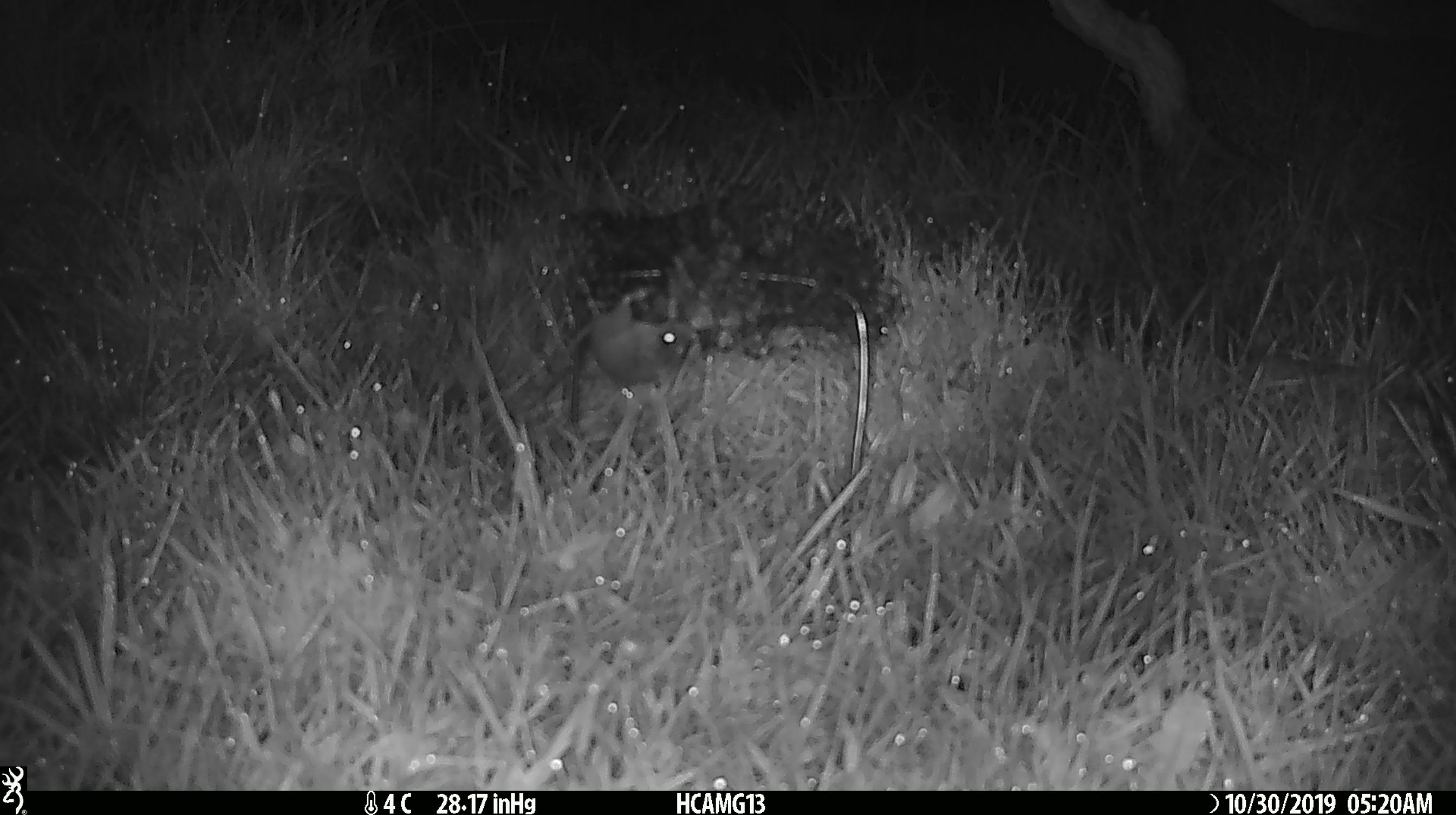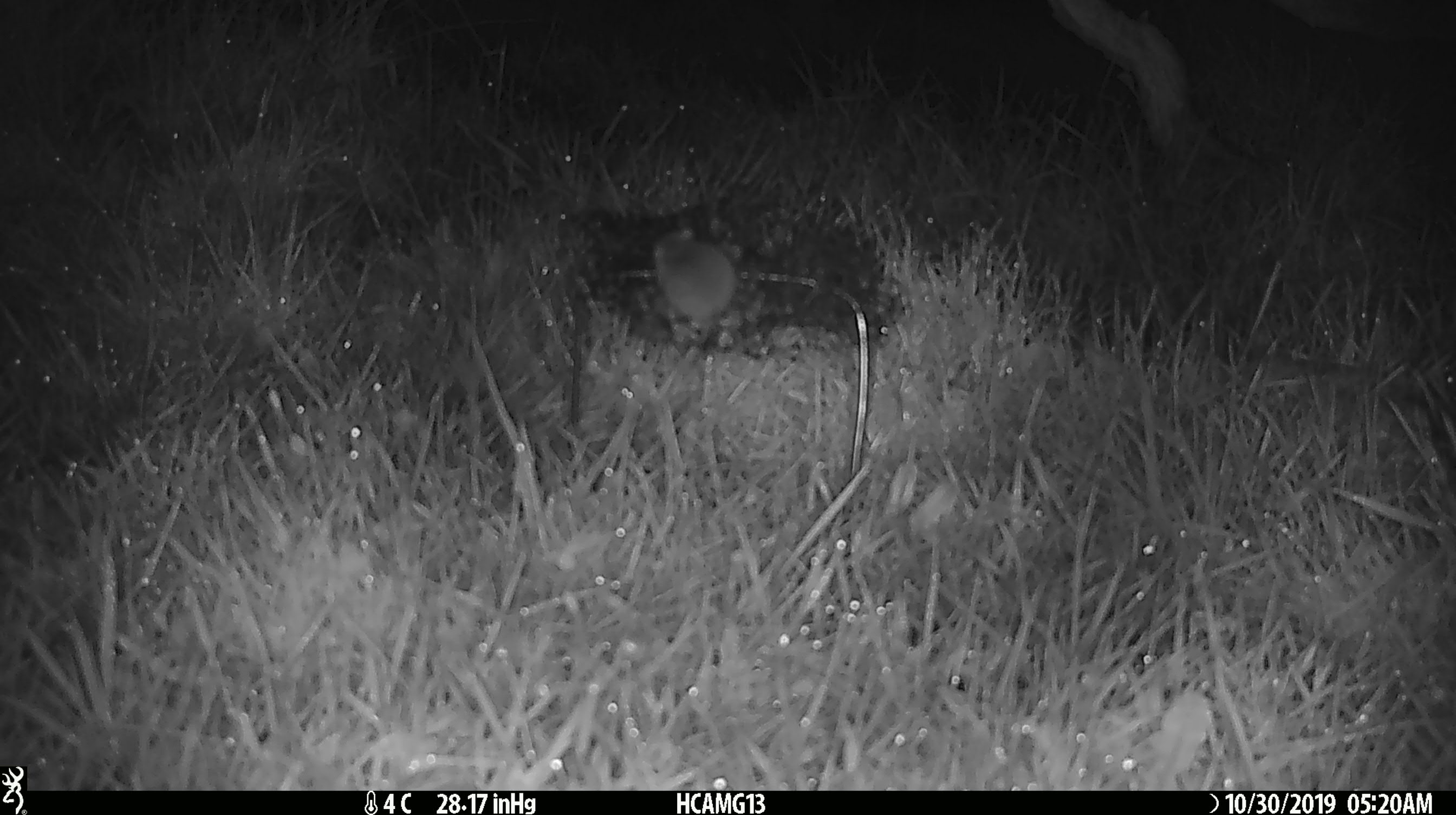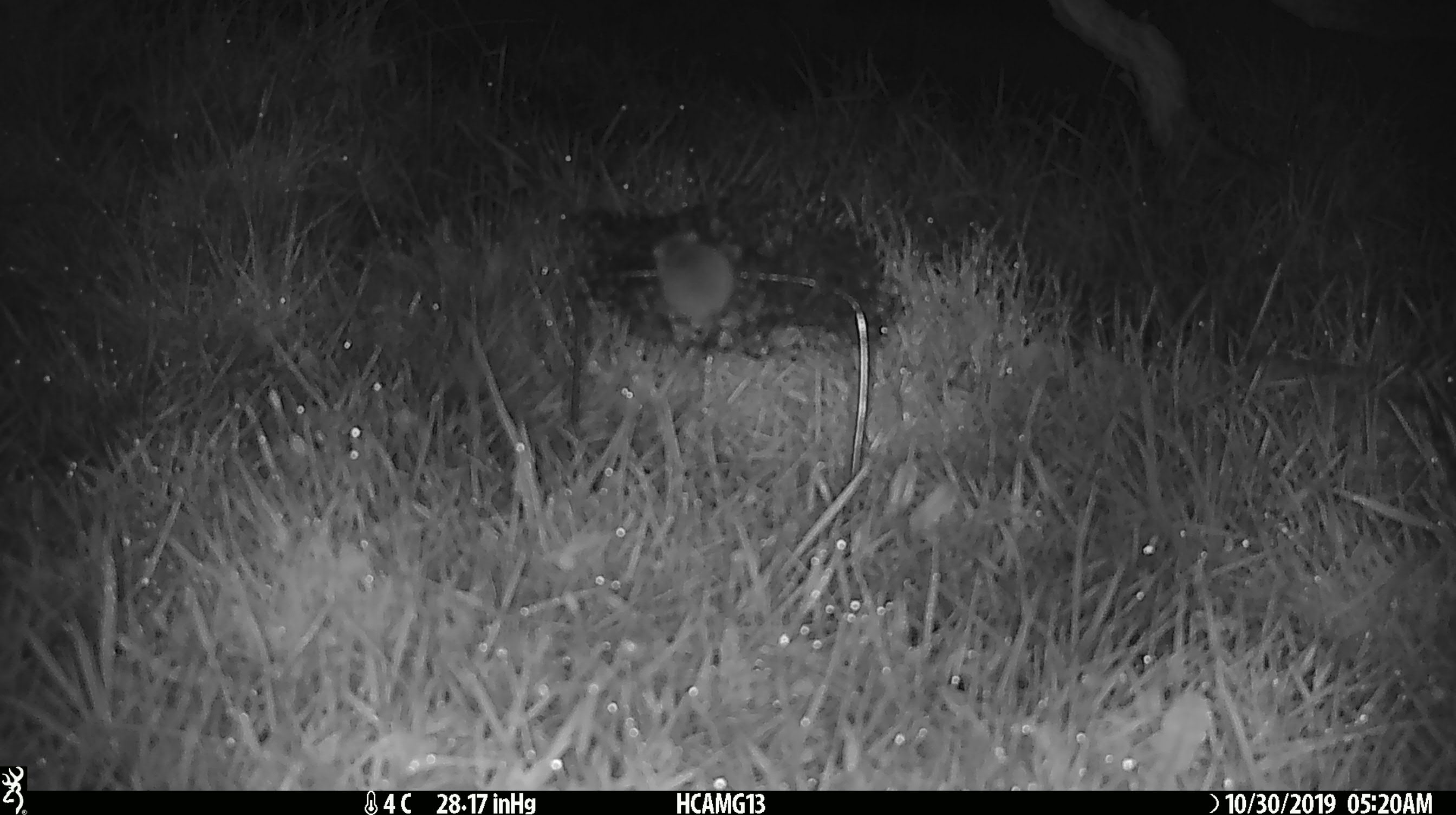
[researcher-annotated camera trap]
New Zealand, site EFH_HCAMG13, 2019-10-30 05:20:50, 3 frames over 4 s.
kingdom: Animalia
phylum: Chordata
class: Mammalia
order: Rodentia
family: Muridae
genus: Mus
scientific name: Mus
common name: mouse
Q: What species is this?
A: Mouse (Mus).